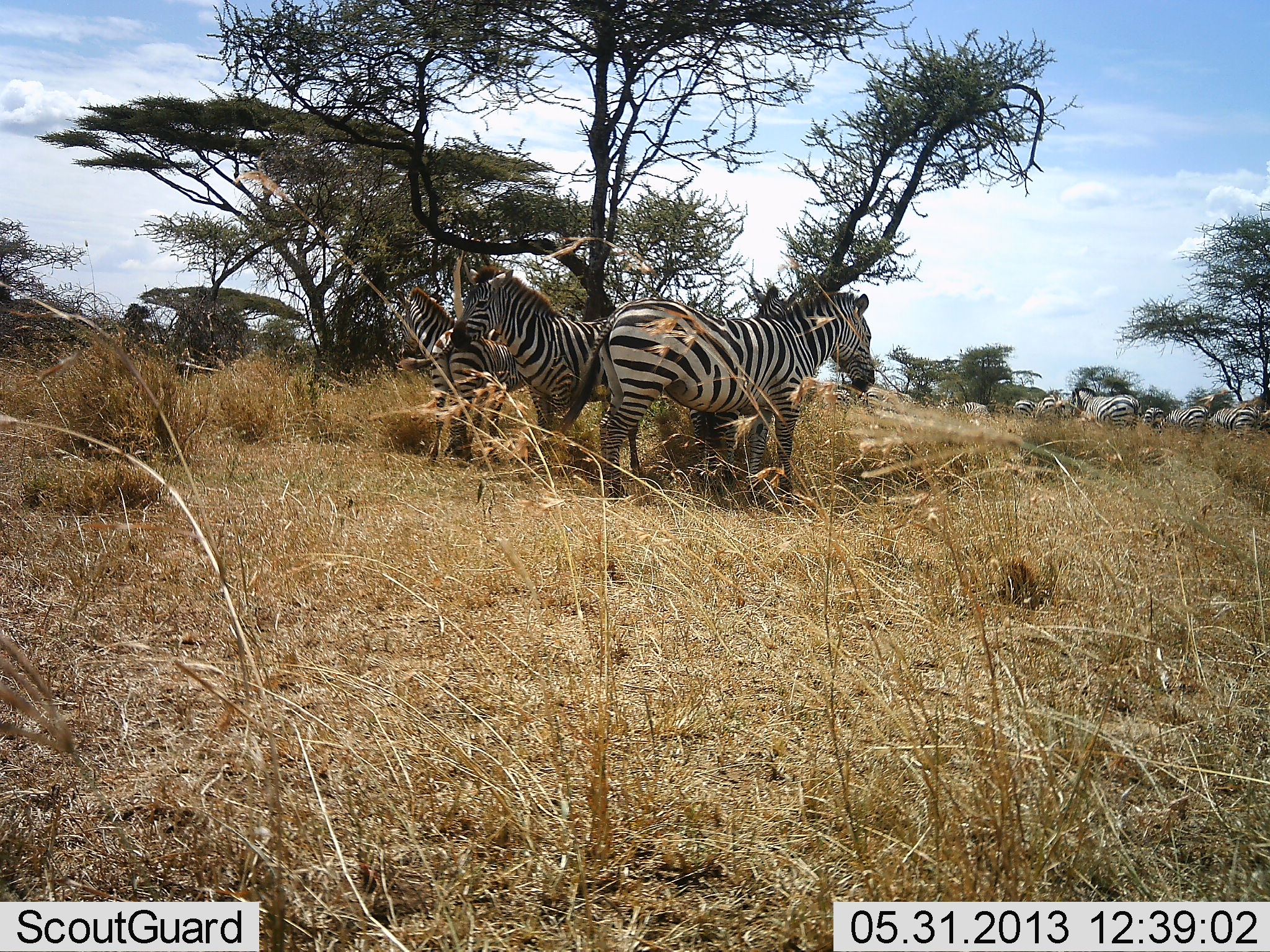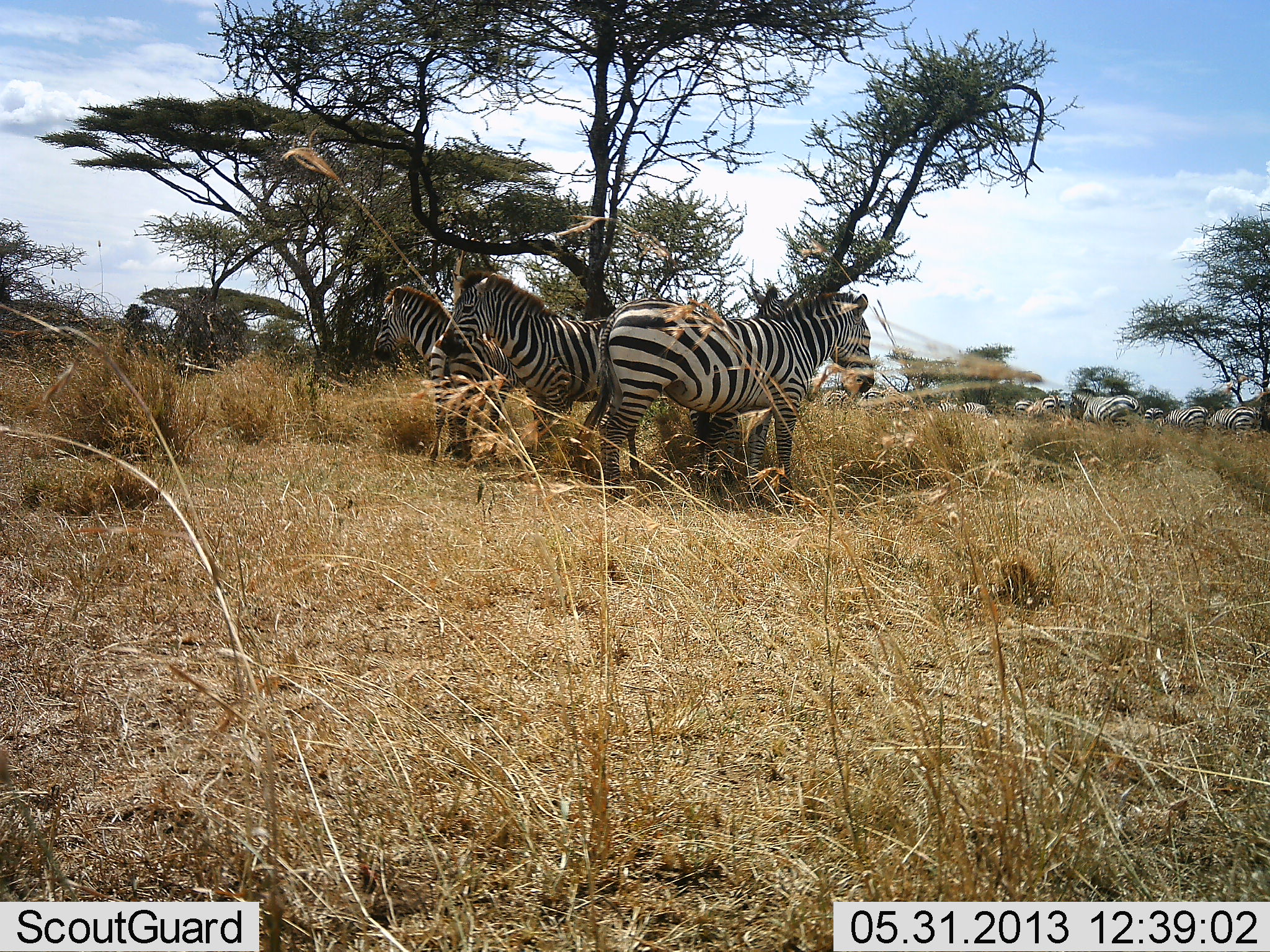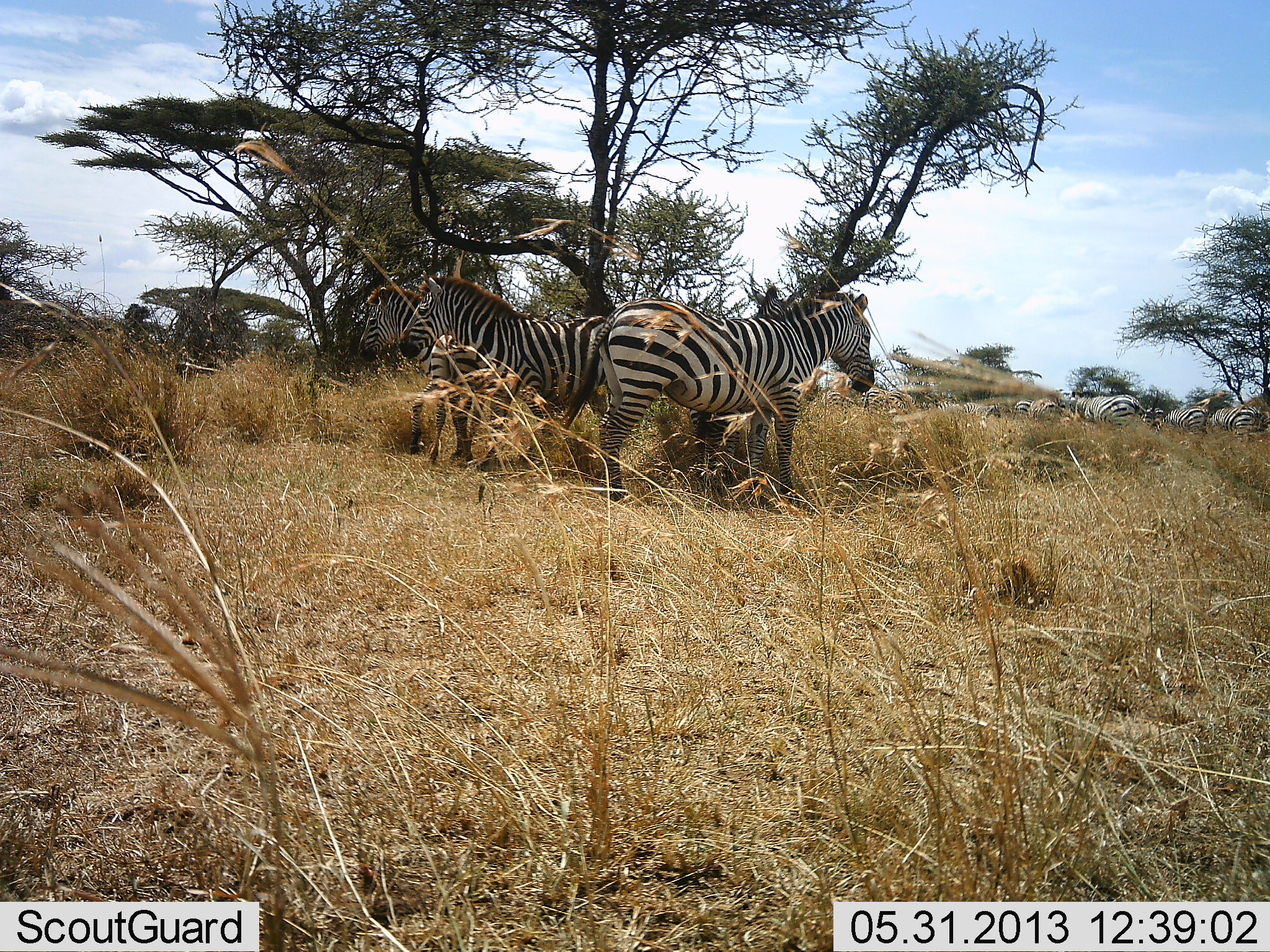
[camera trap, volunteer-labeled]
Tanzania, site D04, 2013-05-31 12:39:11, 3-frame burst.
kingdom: Animalia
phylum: Chordata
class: Mammalia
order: Perissodactyla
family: Equidae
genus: Equus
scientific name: Equus quagga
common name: plains zebra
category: zebra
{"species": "zebra (plains zebra) (Equus quagga)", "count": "3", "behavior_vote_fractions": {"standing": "92%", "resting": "24%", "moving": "19%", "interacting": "5%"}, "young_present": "5%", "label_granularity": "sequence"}